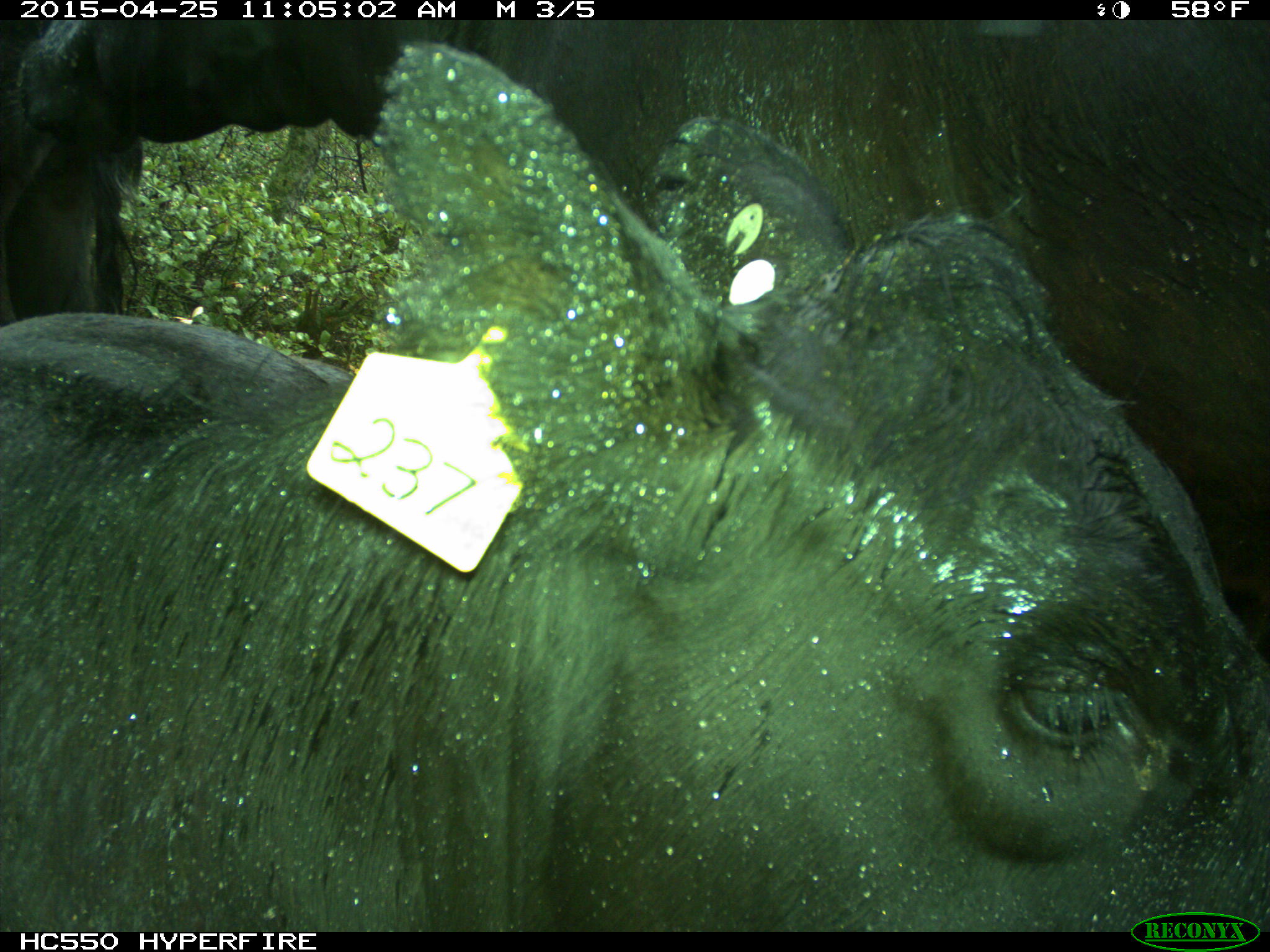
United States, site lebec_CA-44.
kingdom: Animalia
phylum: Chordata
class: Mammalia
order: Artiodactyla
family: Suidae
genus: Sus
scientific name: Sus scrofa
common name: wild boar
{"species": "Sus scrofa (wild boar)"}